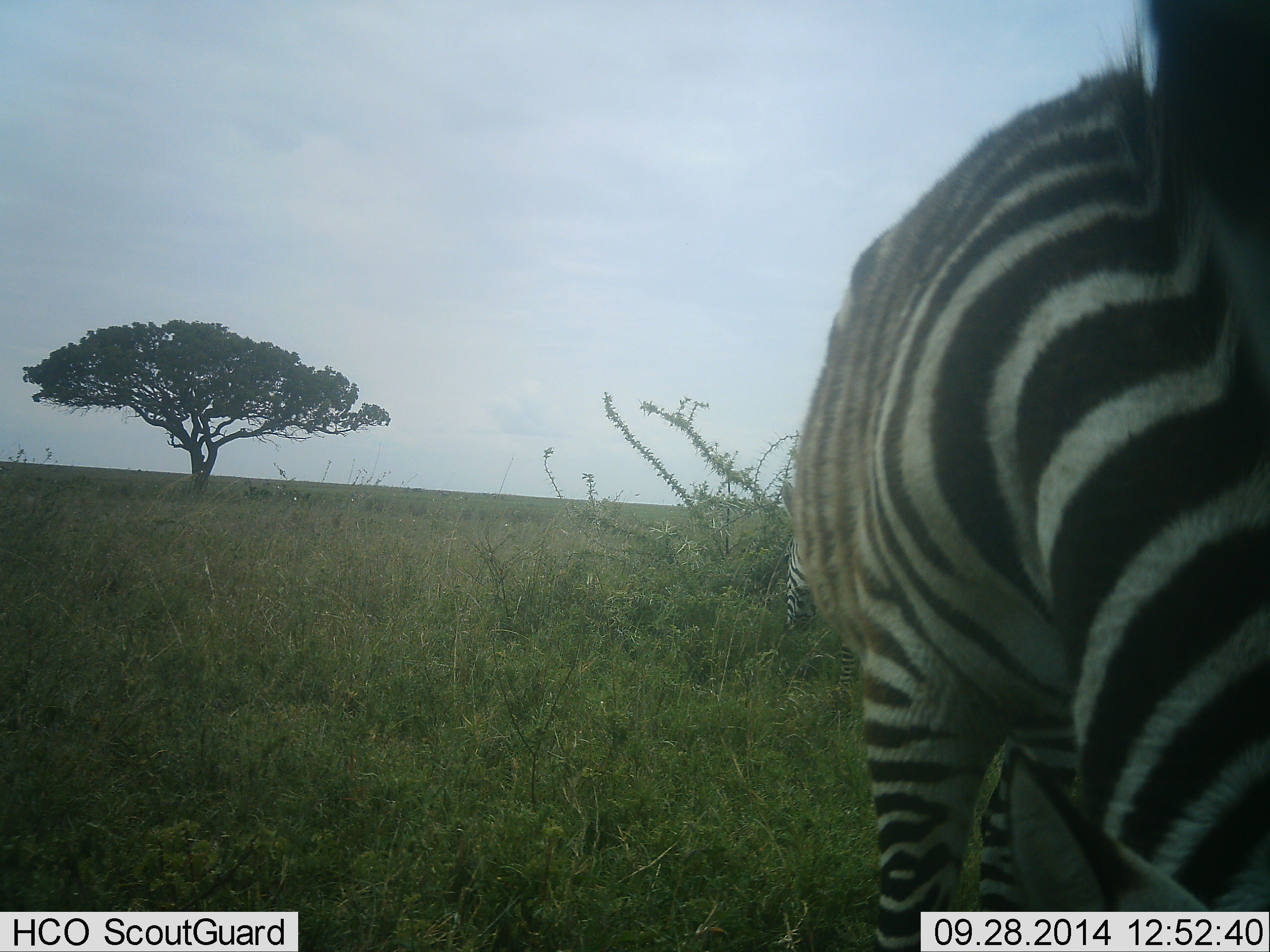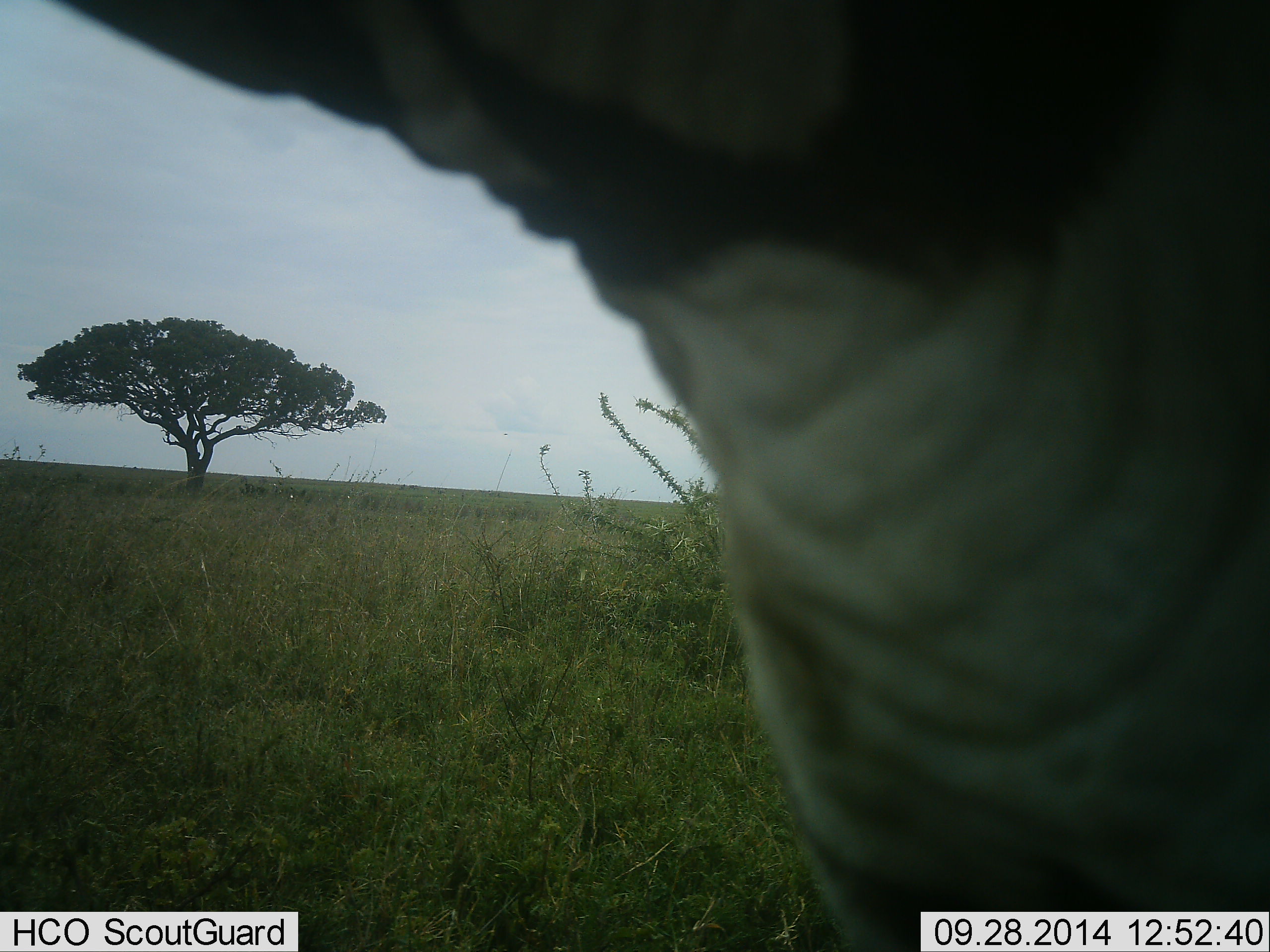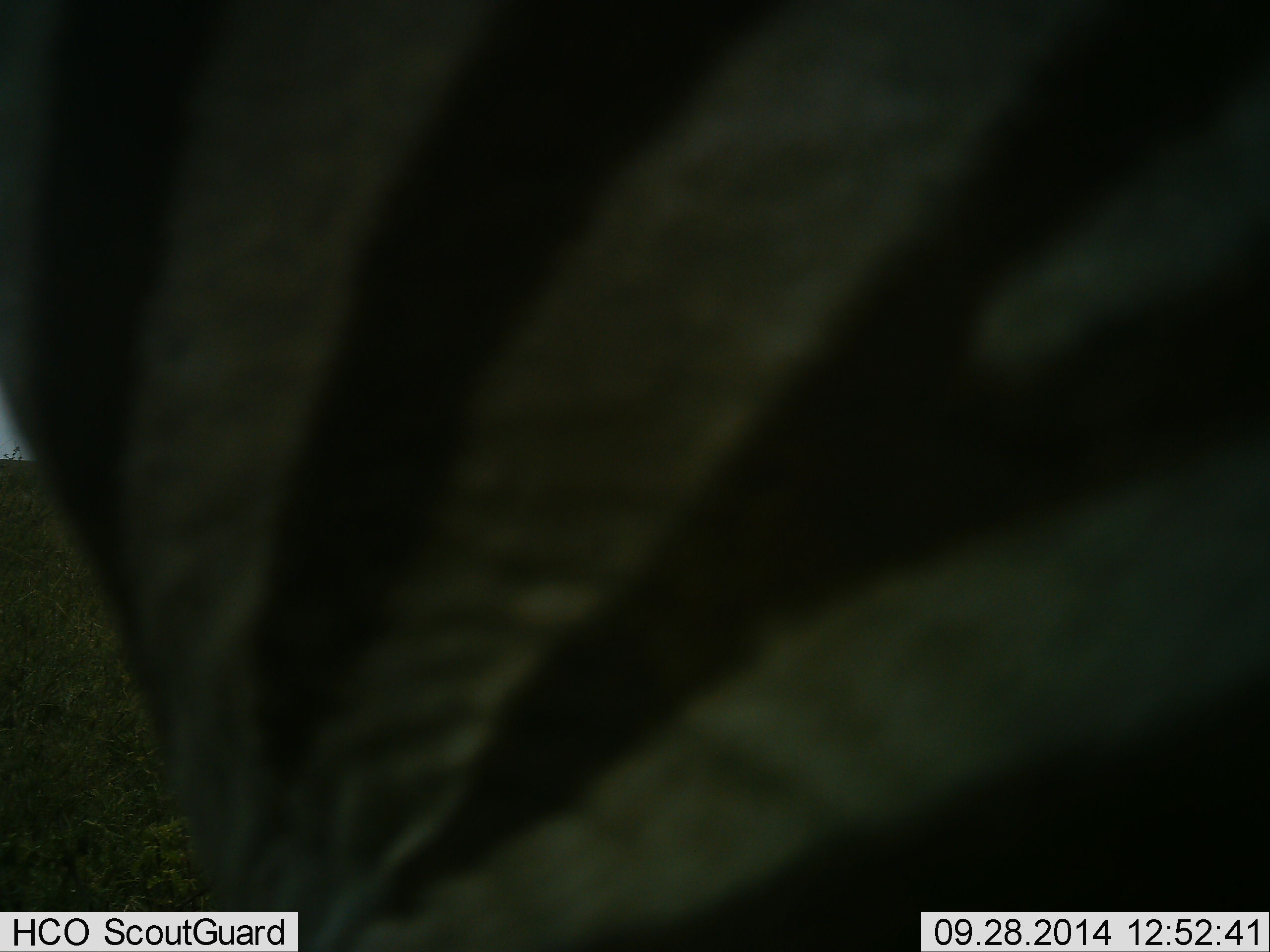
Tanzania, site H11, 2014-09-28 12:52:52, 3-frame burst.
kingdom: Animalia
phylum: Chordata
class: Mammalia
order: Perissodactyla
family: Equidae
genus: Equus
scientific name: Equus quagga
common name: plains zebra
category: zebra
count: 1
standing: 60%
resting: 0%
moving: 40%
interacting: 0%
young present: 0%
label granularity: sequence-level